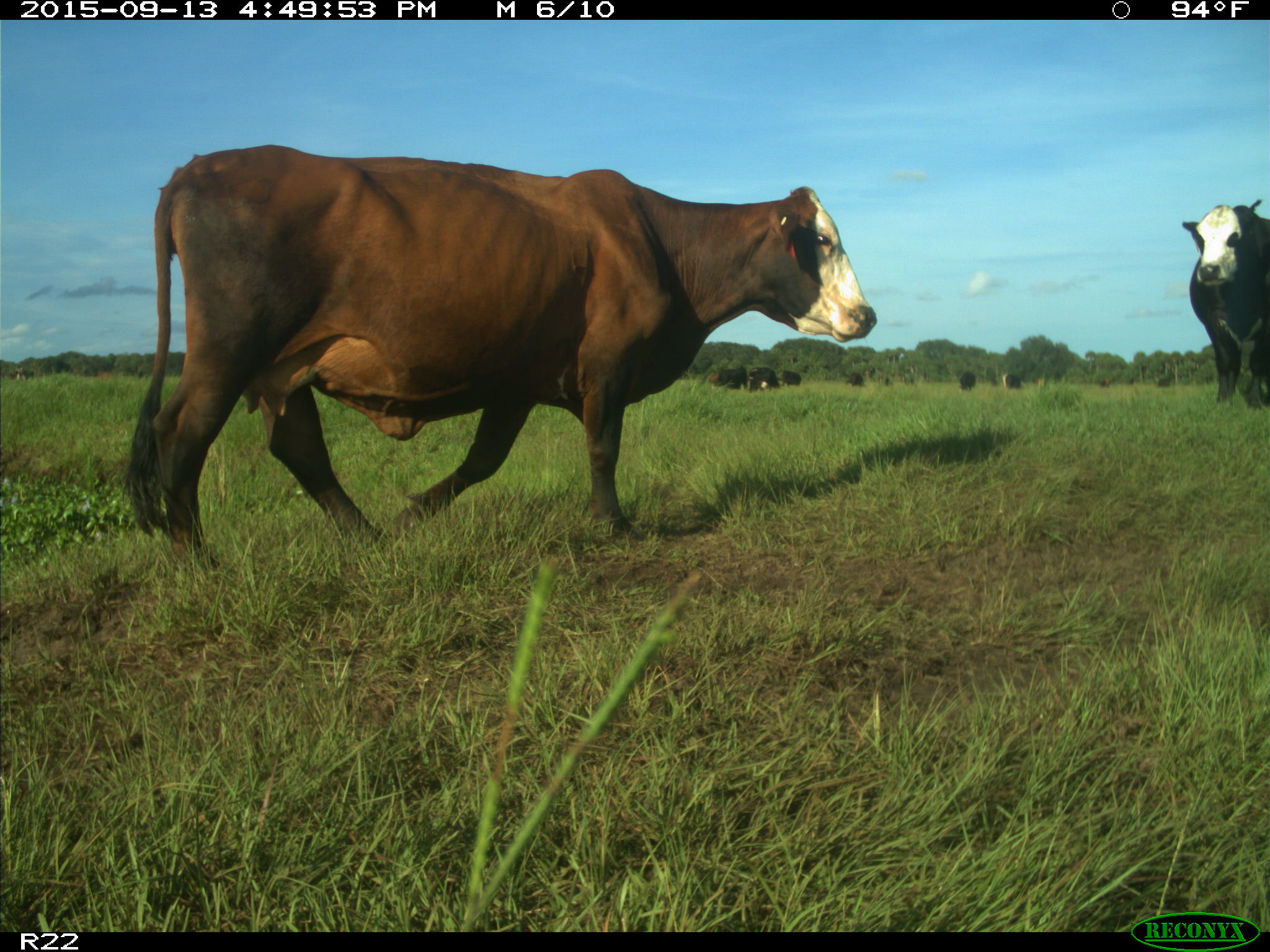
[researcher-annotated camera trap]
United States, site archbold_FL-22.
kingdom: Animalia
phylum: Chordata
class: Mammalia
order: Artiodactyla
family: Bovidae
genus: Bos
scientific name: Bos taurus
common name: domestic cow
Bos taurus (domestic cow).